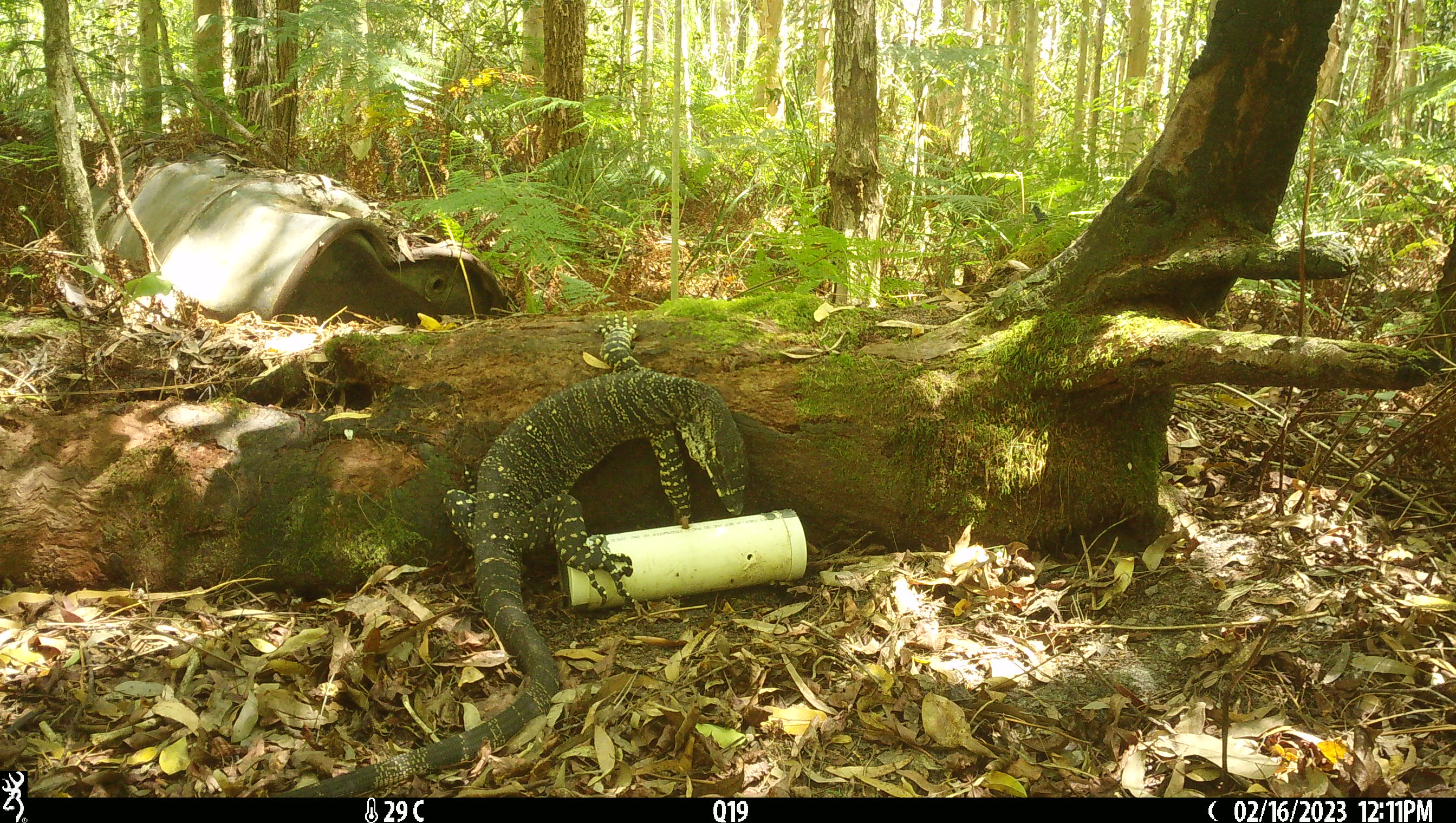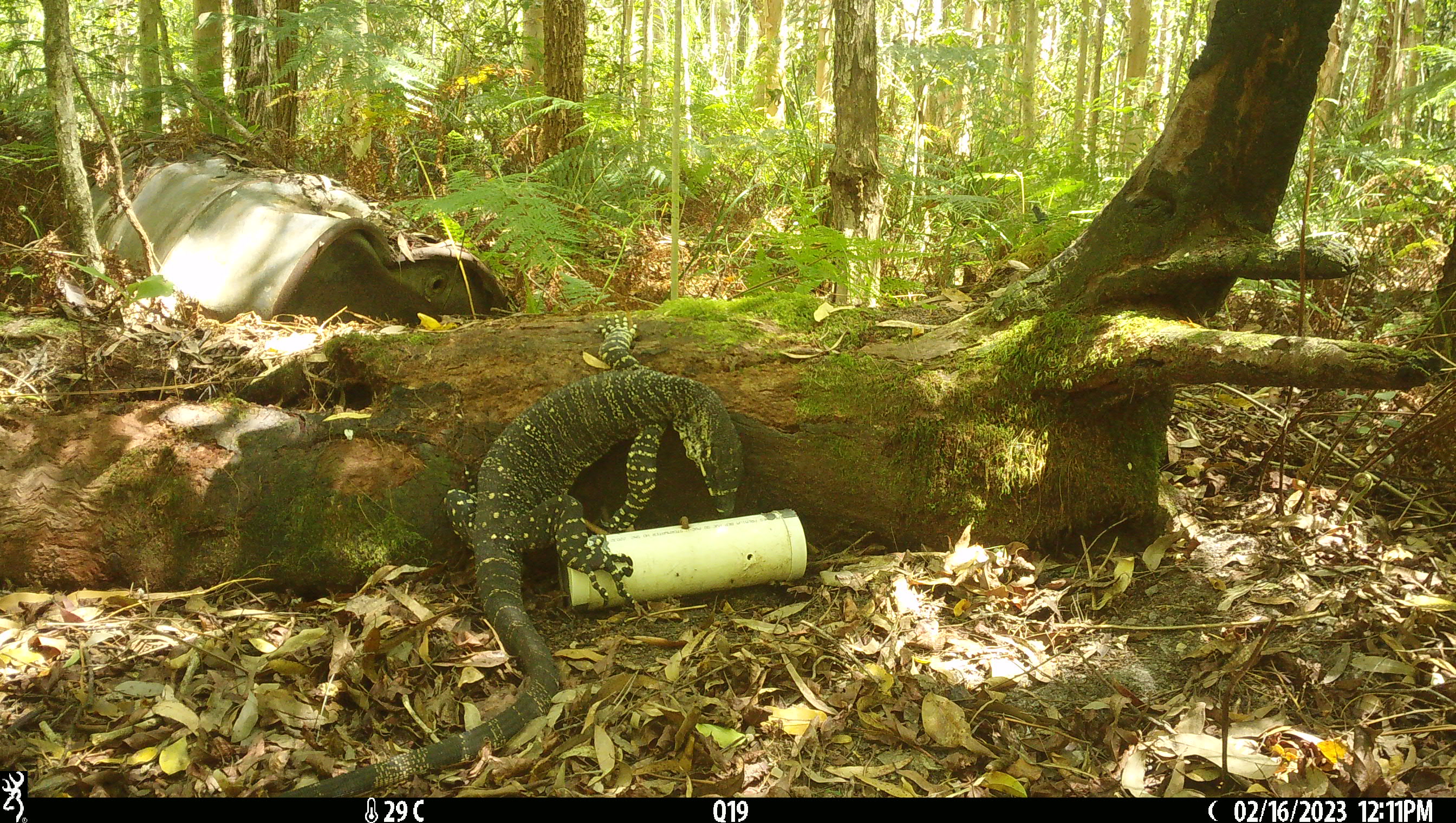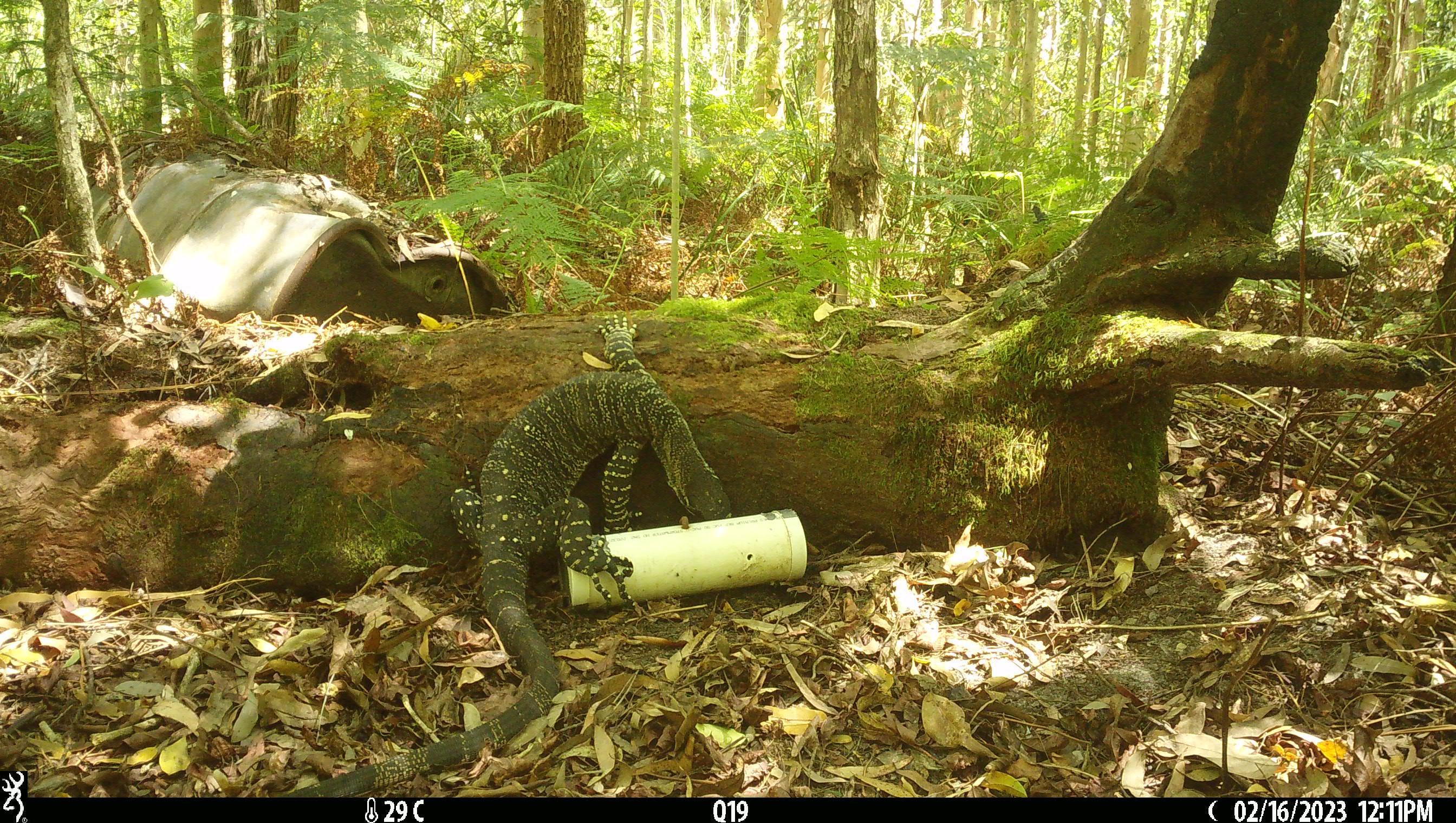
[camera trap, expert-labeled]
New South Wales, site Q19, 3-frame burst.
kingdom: Animalia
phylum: Chordata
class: Reptilia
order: Squamata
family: Varanidae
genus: Varanus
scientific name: Varanus varius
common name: lace monitor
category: goanna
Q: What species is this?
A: Goanna (lace monitor) (Varanus varius).